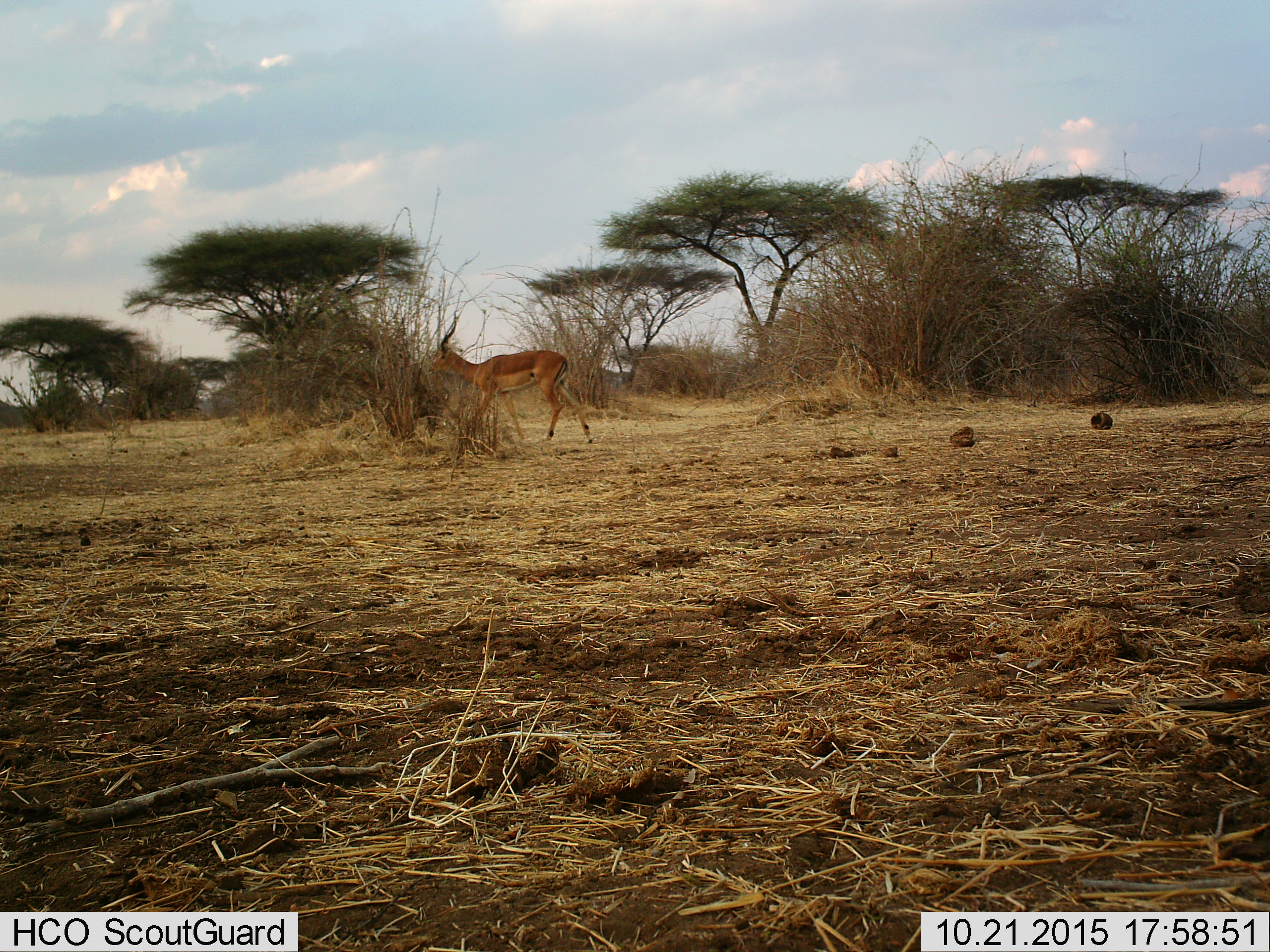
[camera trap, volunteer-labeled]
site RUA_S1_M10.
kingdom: Animalia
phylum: Chordata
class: Mammalia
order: Artiodactyla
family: Bovidae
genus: Aepyceros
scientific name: Aepyceros melampus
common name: impala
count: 1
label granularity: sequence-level